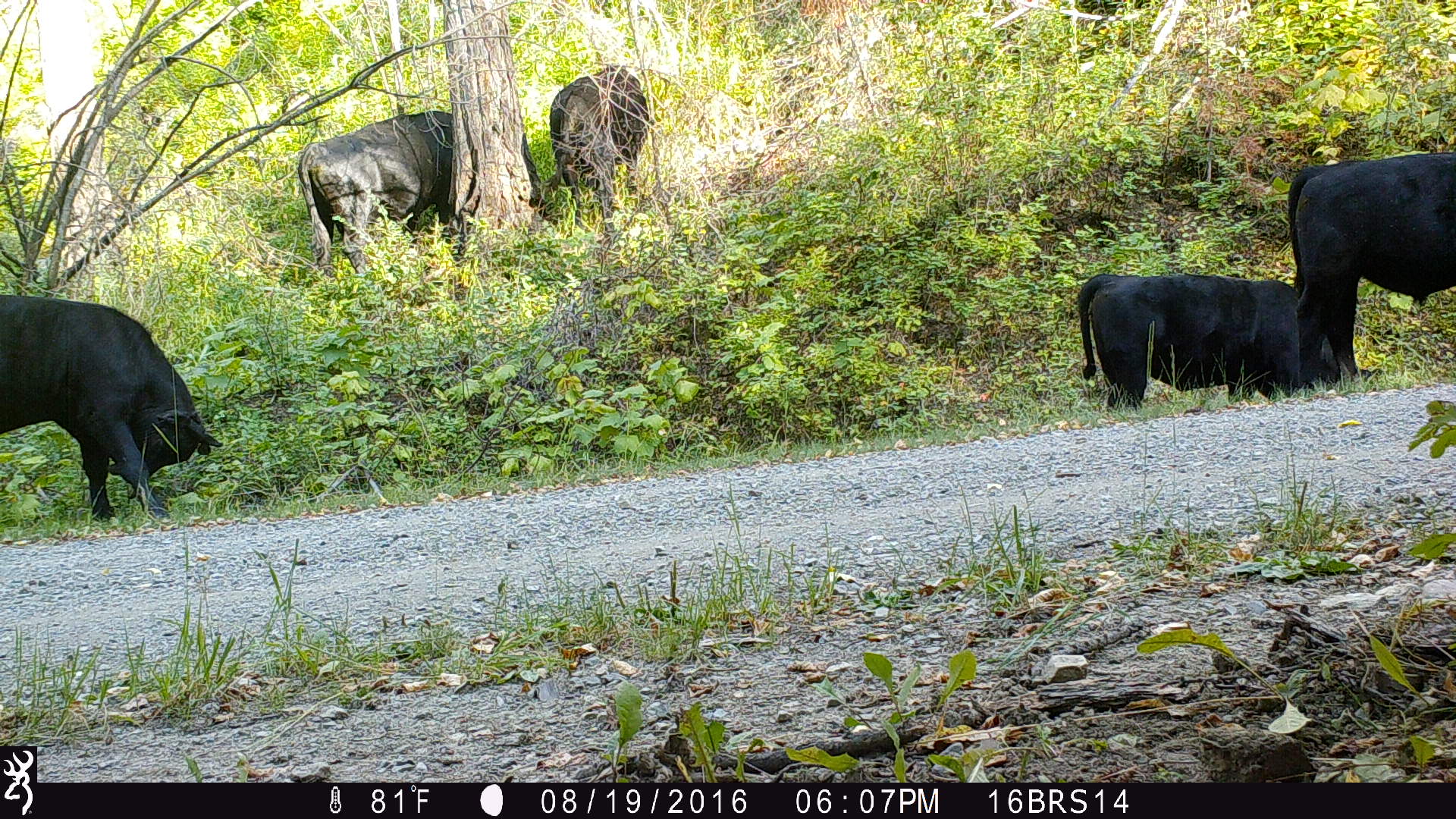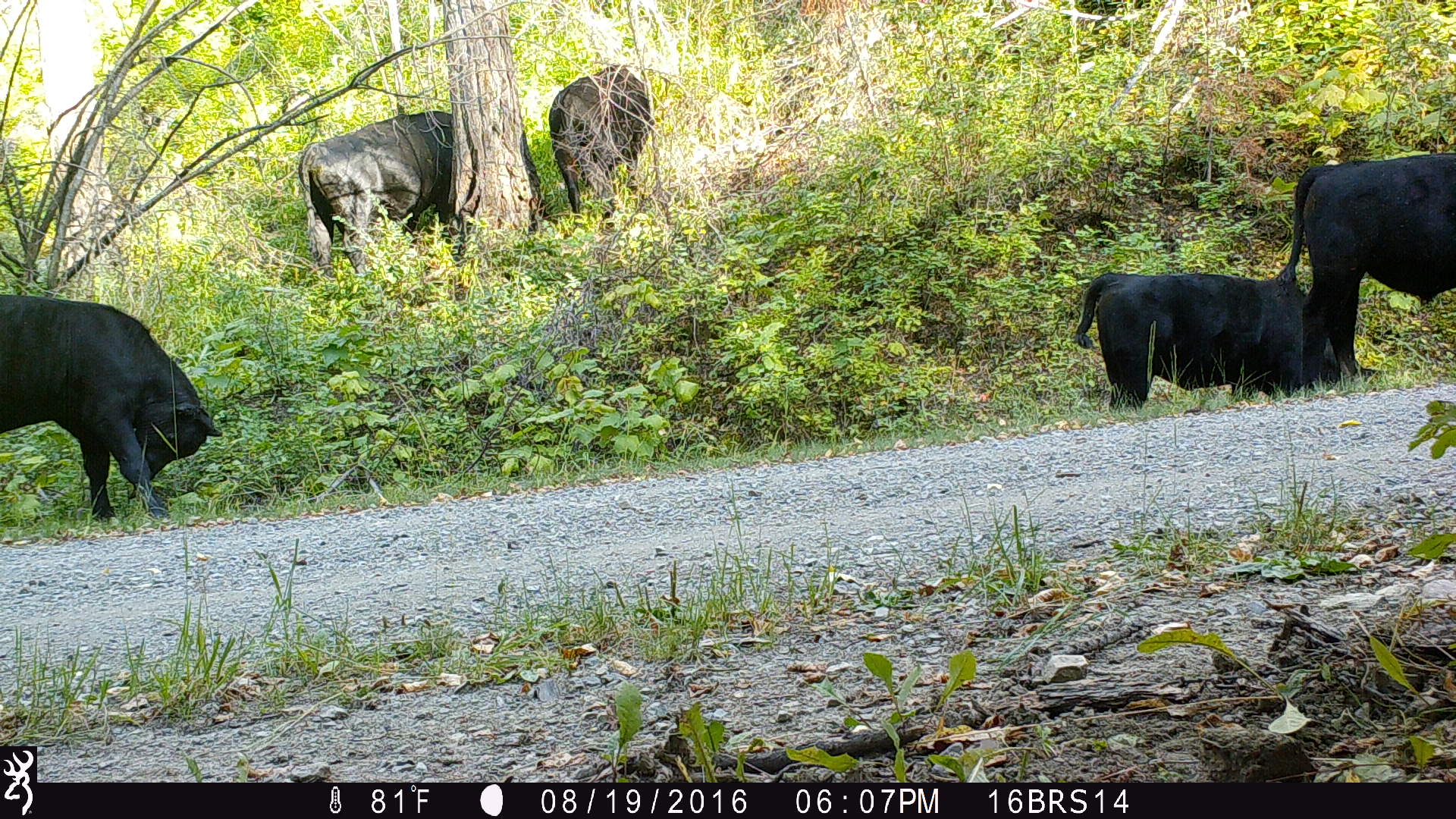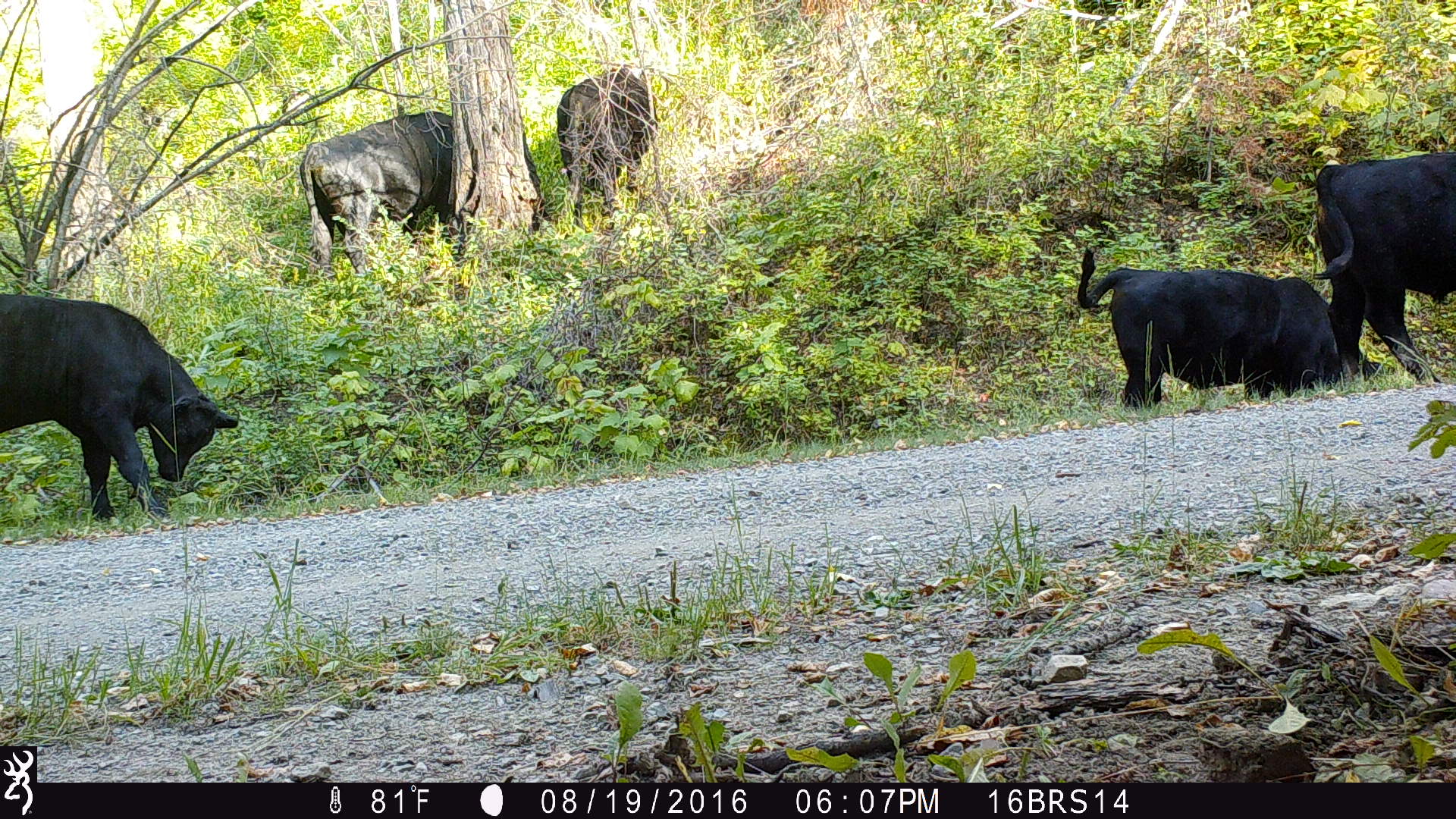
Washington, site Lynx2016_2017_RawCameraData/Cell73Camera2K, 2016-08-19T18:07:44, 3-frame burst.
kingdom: Animalia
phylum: Chordata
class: Mammalia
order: Artiodactyla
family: Bovidae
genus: Bos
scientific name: Bos taurus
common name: domestic cattle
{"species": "domestic cattle (Bos taurus)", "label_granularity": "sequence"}